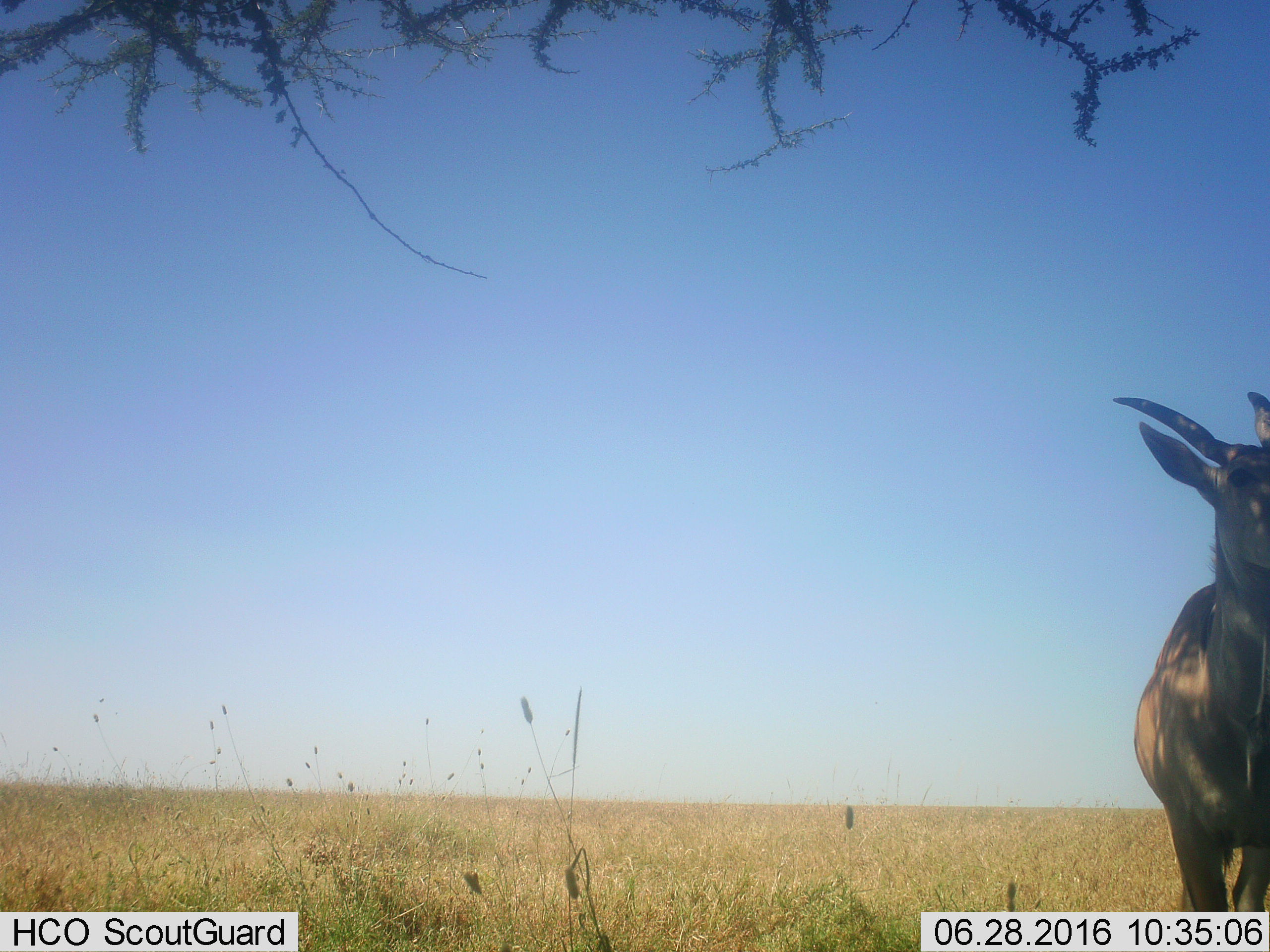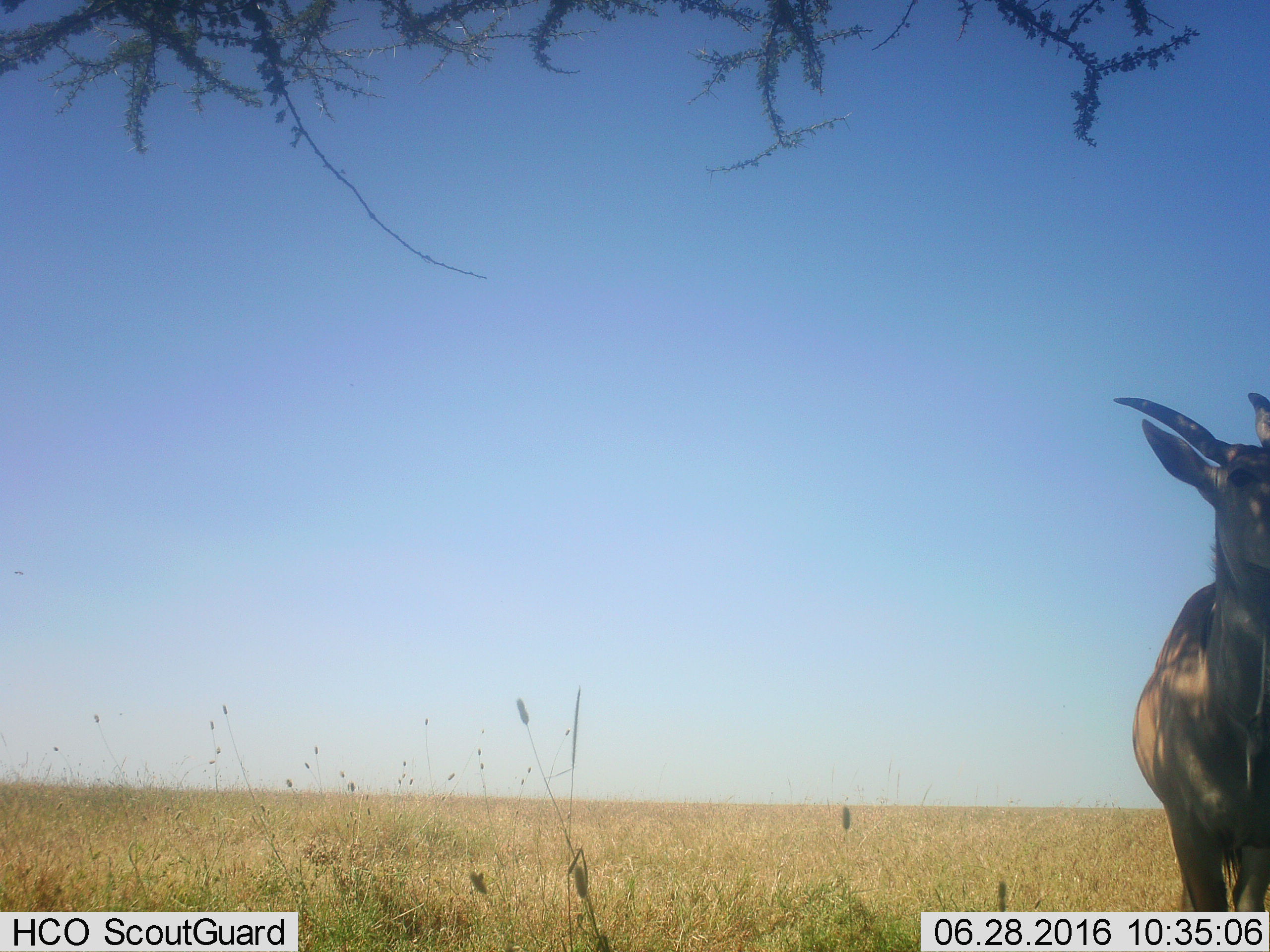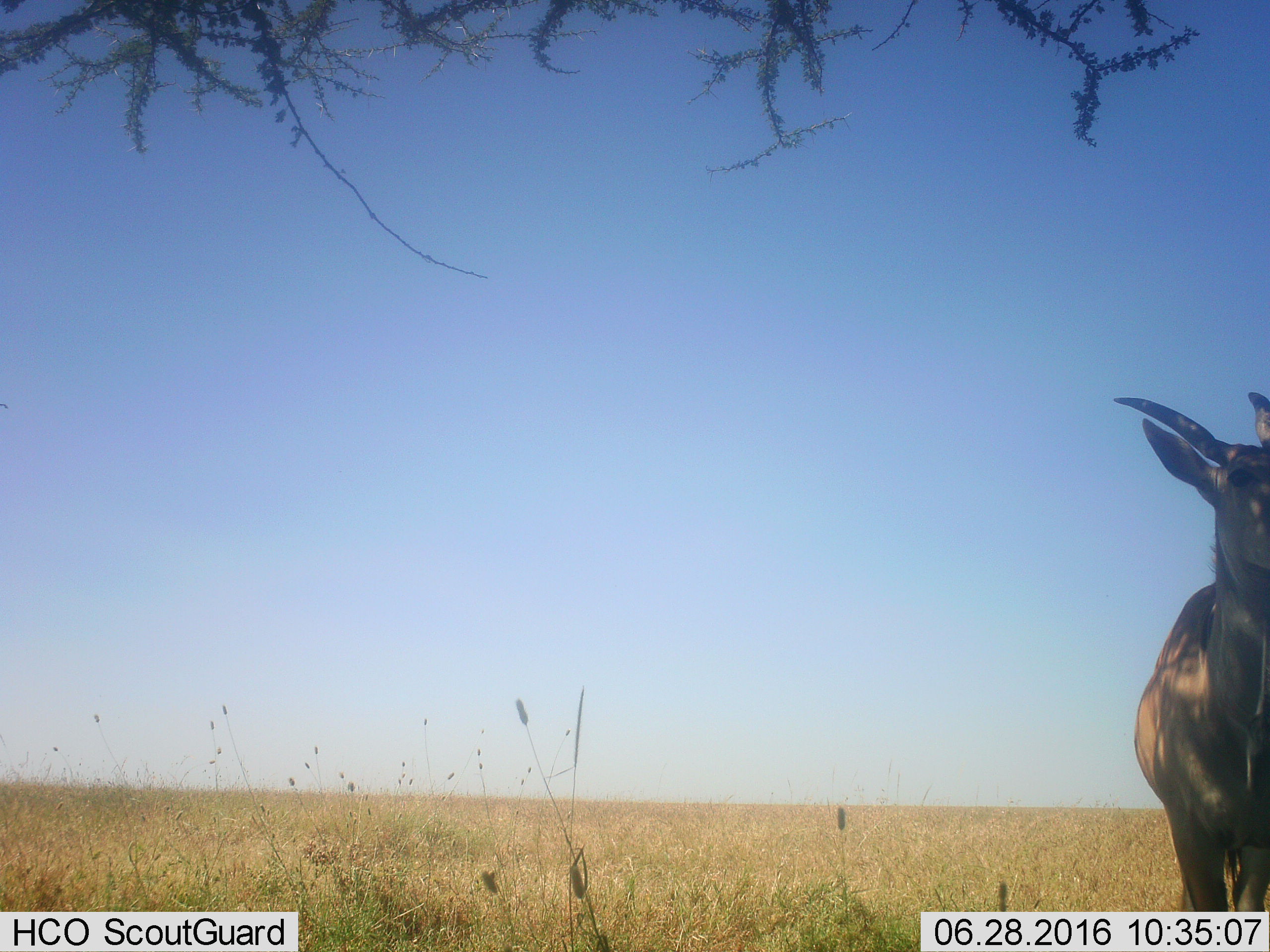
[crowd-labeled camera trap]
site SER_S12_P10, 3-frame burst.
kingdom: Animalia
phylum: Chordata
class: Mammalia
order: Artiodactyla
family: Bovidae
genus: Tragelaphus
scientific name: Tragelaphus oryx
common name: eland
Eland (Tragelaphus oryx), count 1. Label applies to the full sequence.